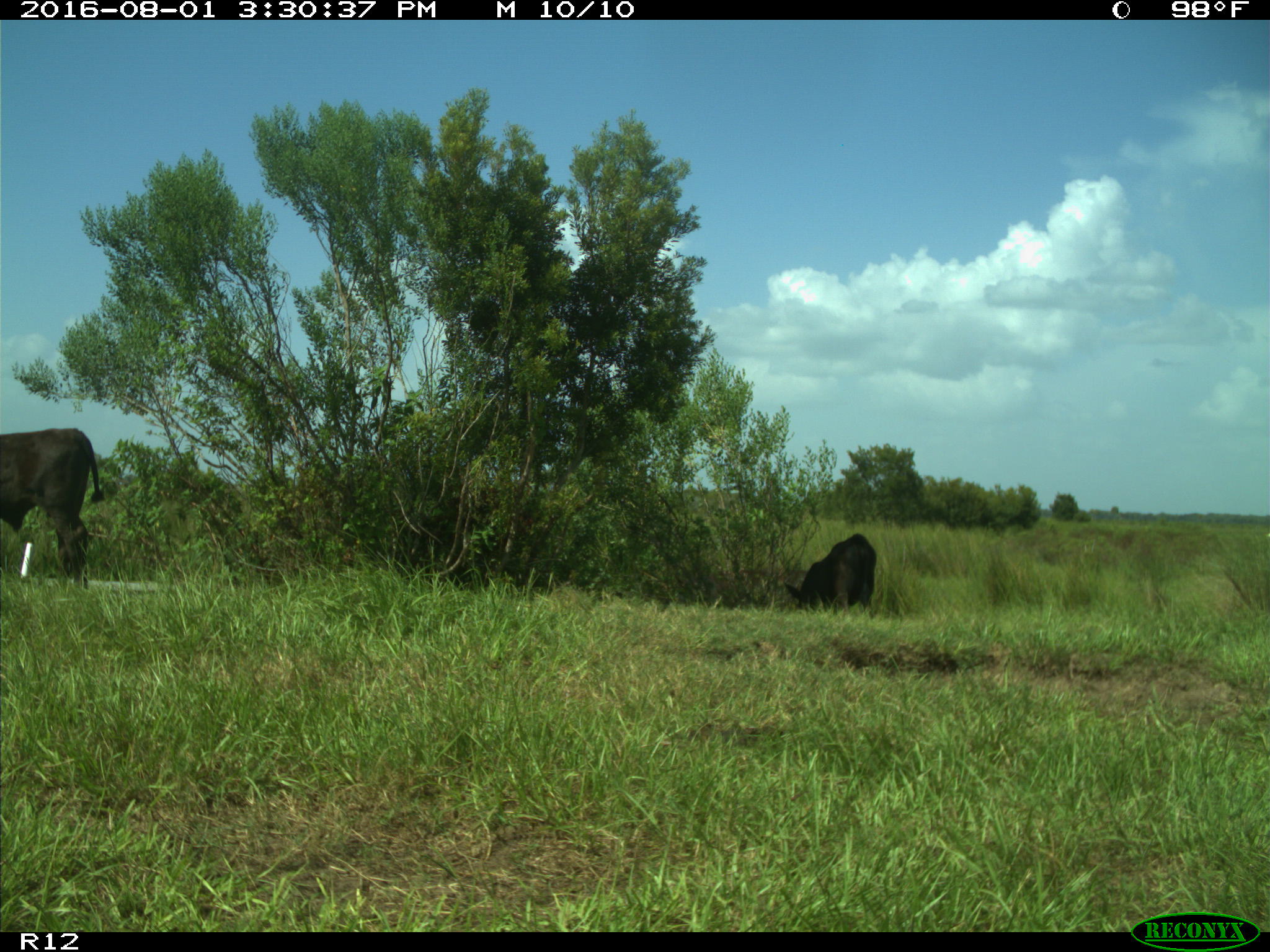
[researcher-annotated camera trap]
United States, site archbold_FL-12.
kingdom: Animalia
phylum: Chordata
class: Mammalia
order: Artiodactyla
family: Bovidae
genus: Bos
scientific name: Bos taurus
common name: domestic cow